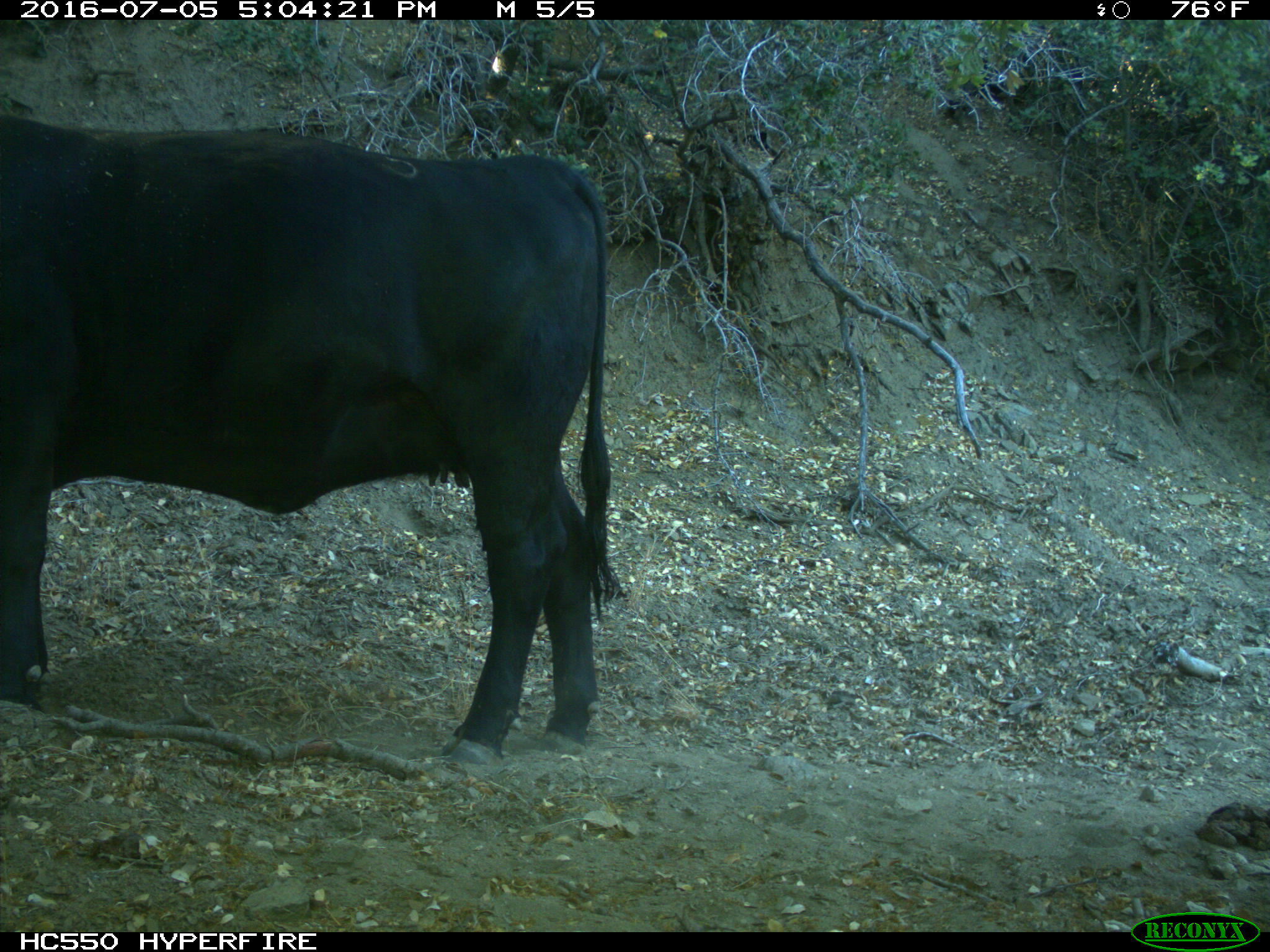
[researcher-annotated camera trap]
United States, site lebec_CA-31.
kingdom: Animalia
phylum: Chordata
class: Mammalia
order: Artiodactyla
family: Bovidae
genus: Bos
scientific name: Bos taurus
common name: domestic cow